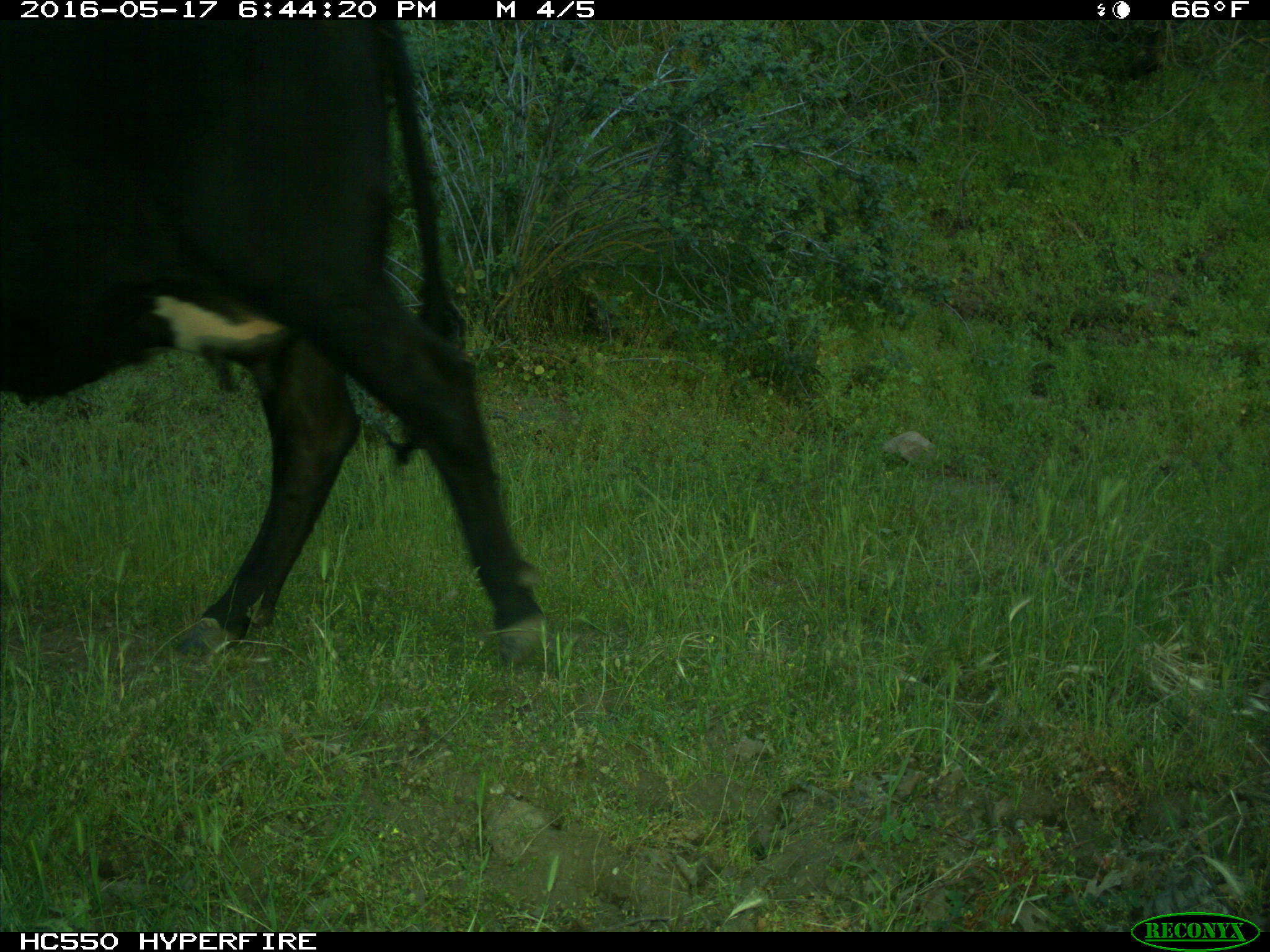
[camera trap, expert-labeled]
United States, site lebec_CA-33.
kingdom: Animalia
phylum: Chordata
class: Mammalia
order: Artiodactyla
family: Bovidae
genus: Bos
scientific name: Bos taurus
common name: domestic cow